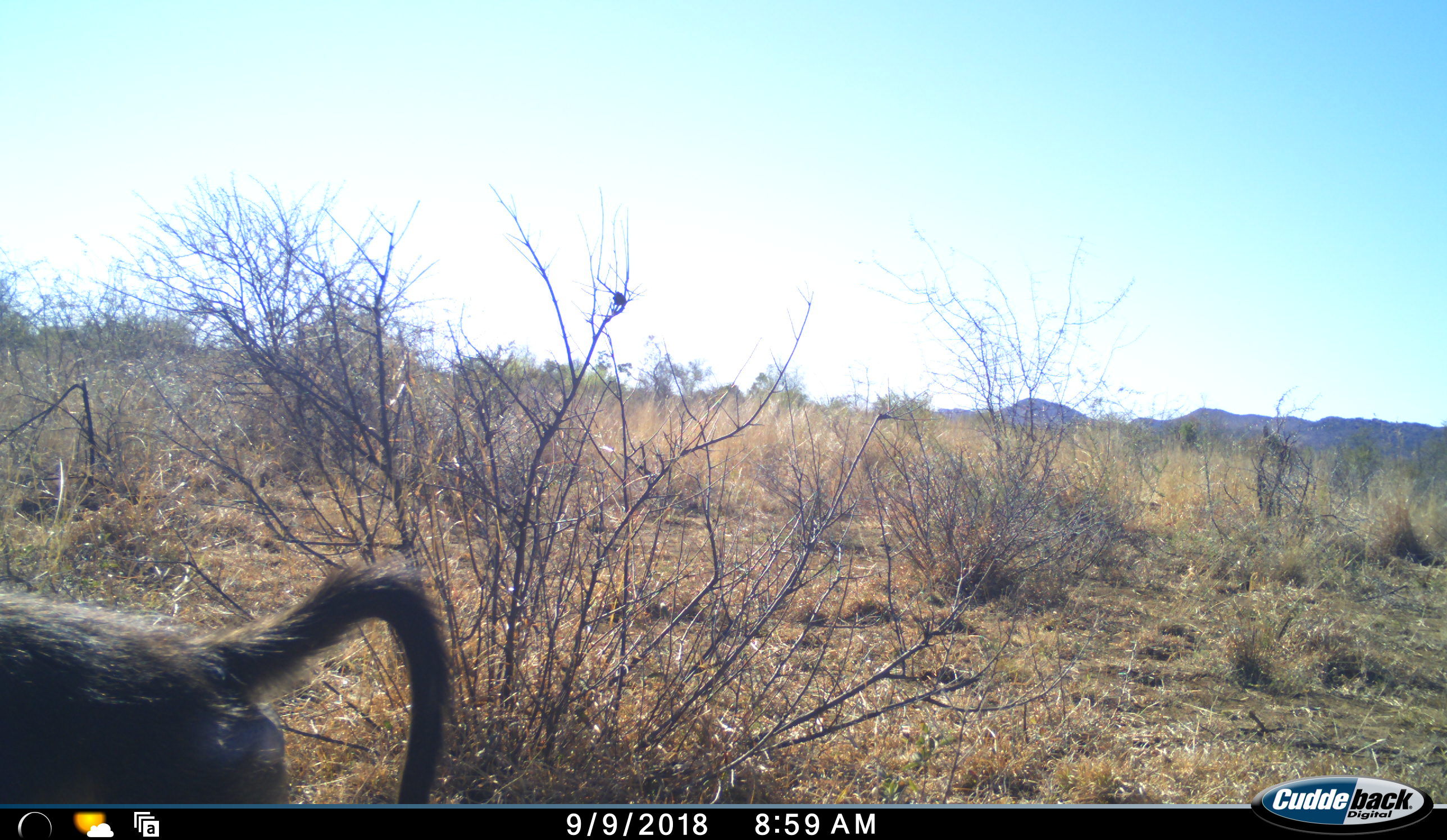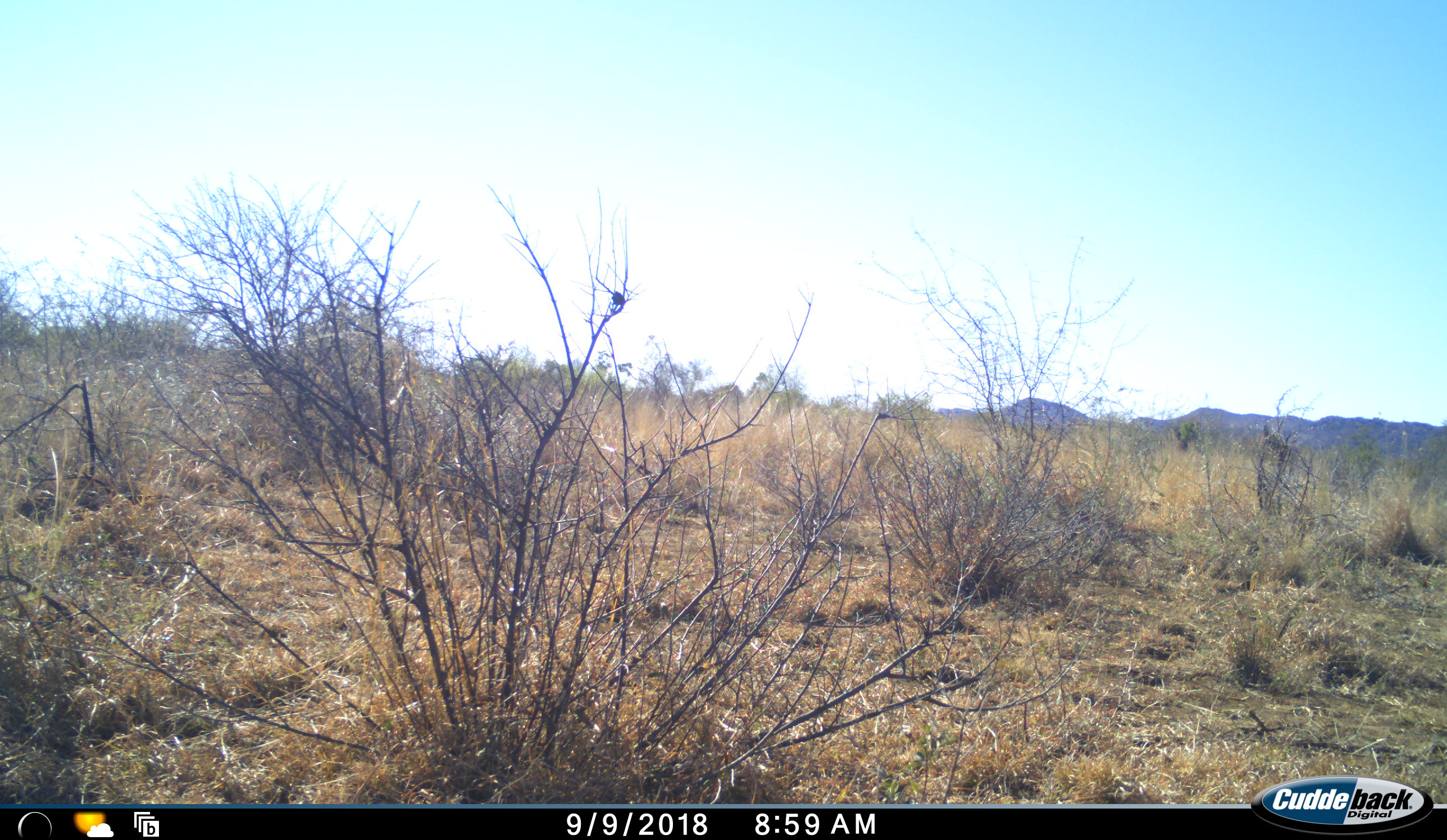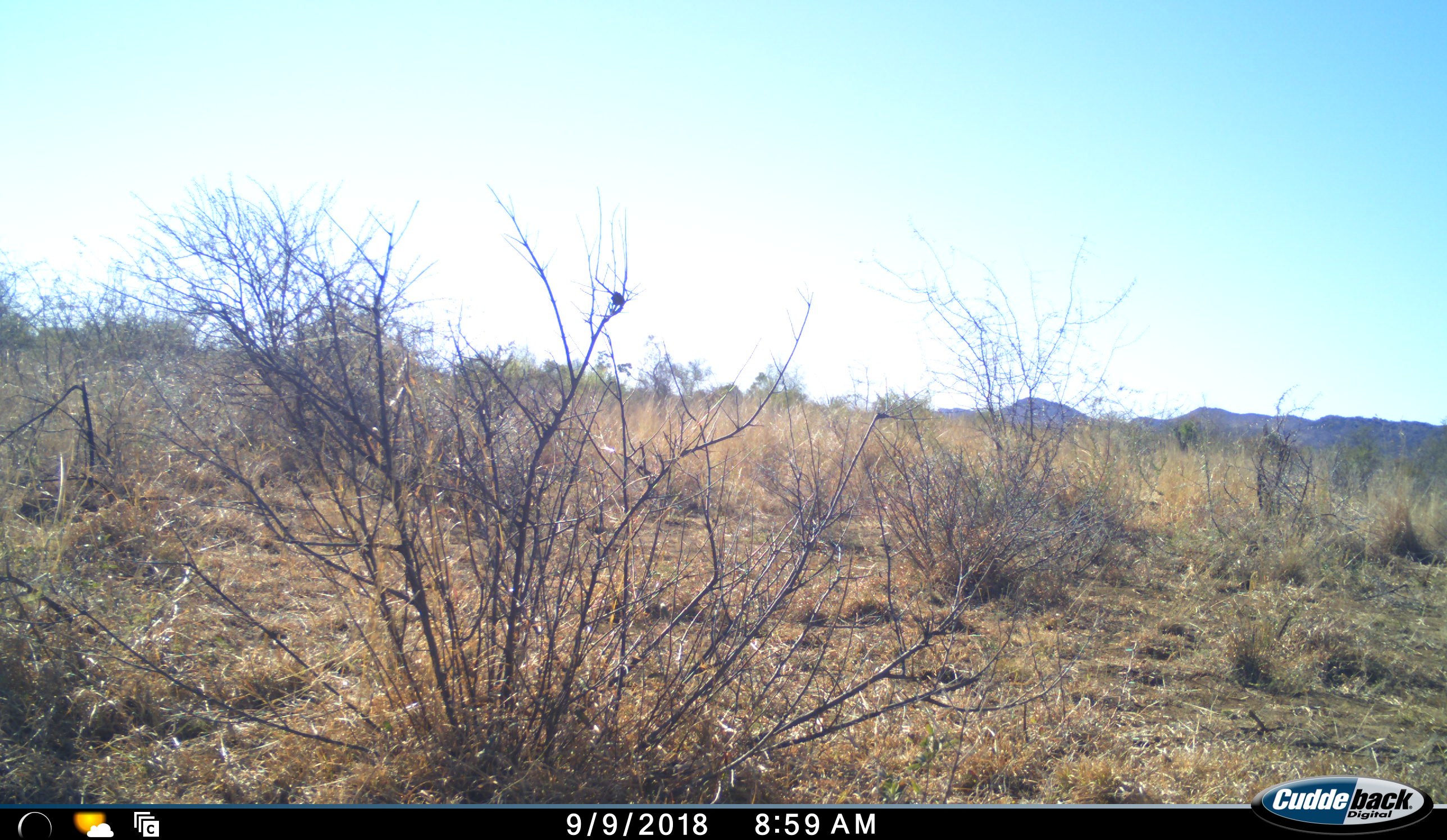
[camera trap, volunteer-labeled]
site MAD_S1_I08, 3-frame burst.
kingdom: Animalia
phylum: Chordata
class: Mammalia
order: Primates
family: Cercopithecidae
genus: Papio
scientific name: Papio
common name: baboon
Baboon (Papio), count 1. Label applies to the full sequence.